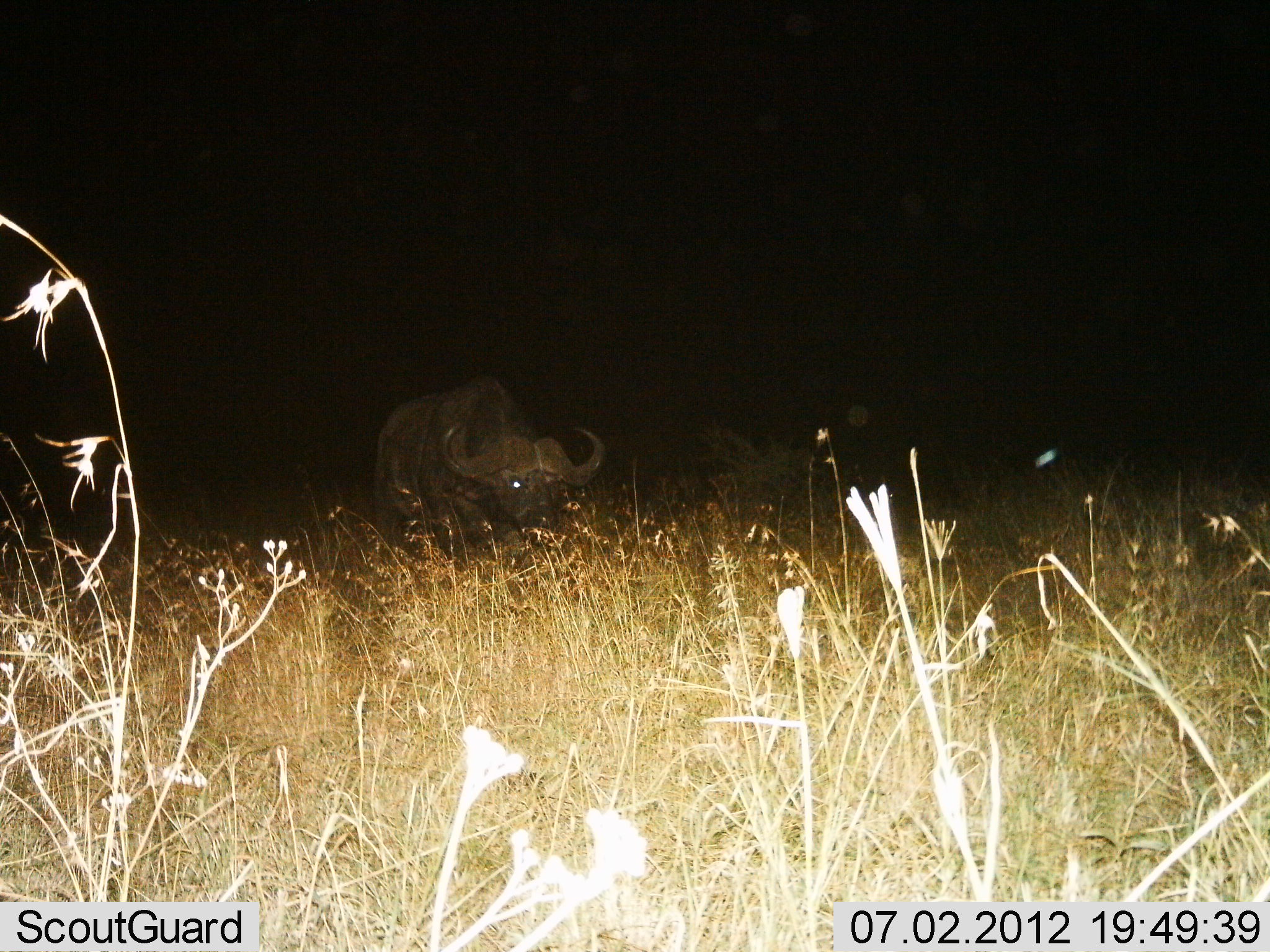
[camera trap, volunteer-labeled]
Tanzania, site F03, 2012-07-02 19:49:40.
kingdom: Animalia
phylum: Chordata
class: Mammalia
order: Artiodactyla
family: Bovidae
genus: Syncerus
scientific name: Syncerus caffer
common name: cape buffalo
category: buffalo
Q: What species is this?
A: Buffalo (cape buffalo) (Syncerus caffer).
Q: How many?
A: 1.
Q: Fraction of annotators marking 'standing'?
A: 60%.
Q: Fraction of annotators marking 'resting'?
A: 0%.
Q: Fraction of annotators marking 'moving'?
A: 30%.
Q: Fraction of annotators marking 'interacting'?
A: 0%.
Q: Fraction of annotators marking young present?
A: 0%.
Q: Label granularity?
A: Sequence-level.